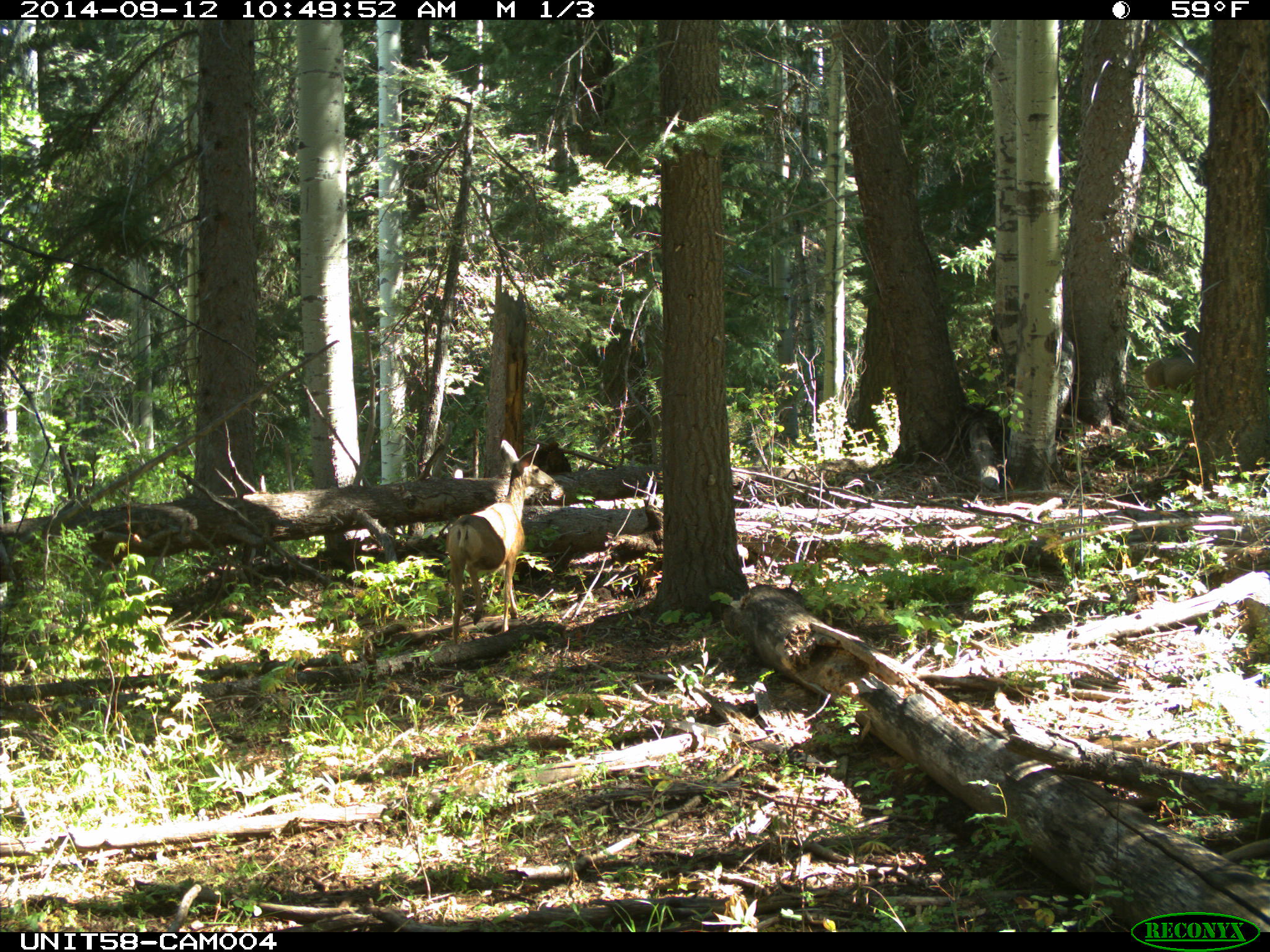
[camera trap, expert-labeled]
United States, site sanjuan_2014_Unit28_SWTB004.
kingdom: Animalia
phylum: Chordata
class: Mammalia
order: Artiodactyla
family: Cervidae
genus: Odocoileus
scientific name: Odocoileus hemionus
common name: mule deer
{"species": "Odocoileus hemionus (mule deer)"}